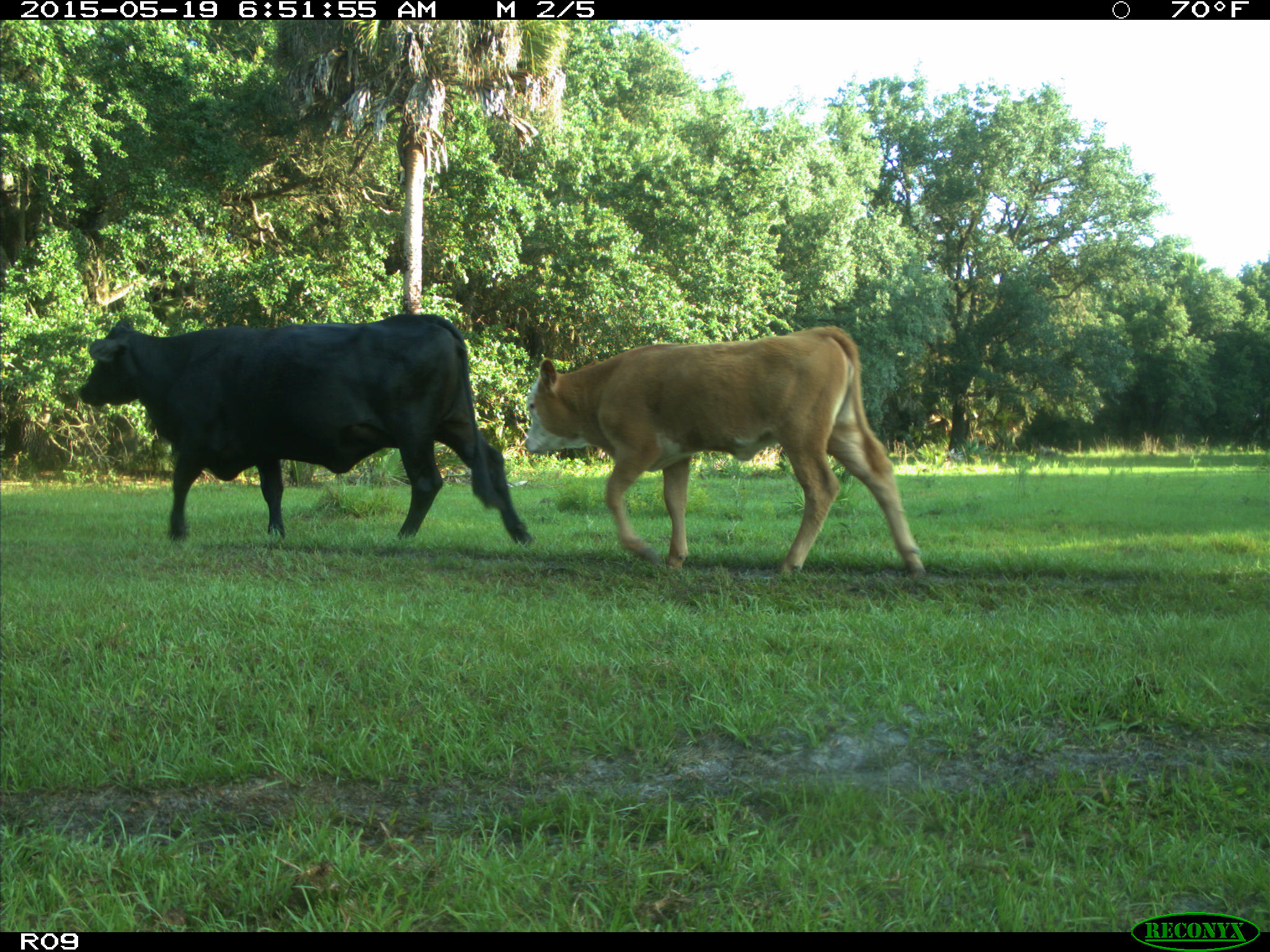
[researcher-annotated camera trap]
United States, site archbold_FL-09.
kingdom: Animalia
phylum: Chordata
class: Mammalia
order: Artiodactyla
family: Bovidae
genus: Bos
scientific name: Bos taurus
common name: domestic cow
Bos taurus (domestic cow).